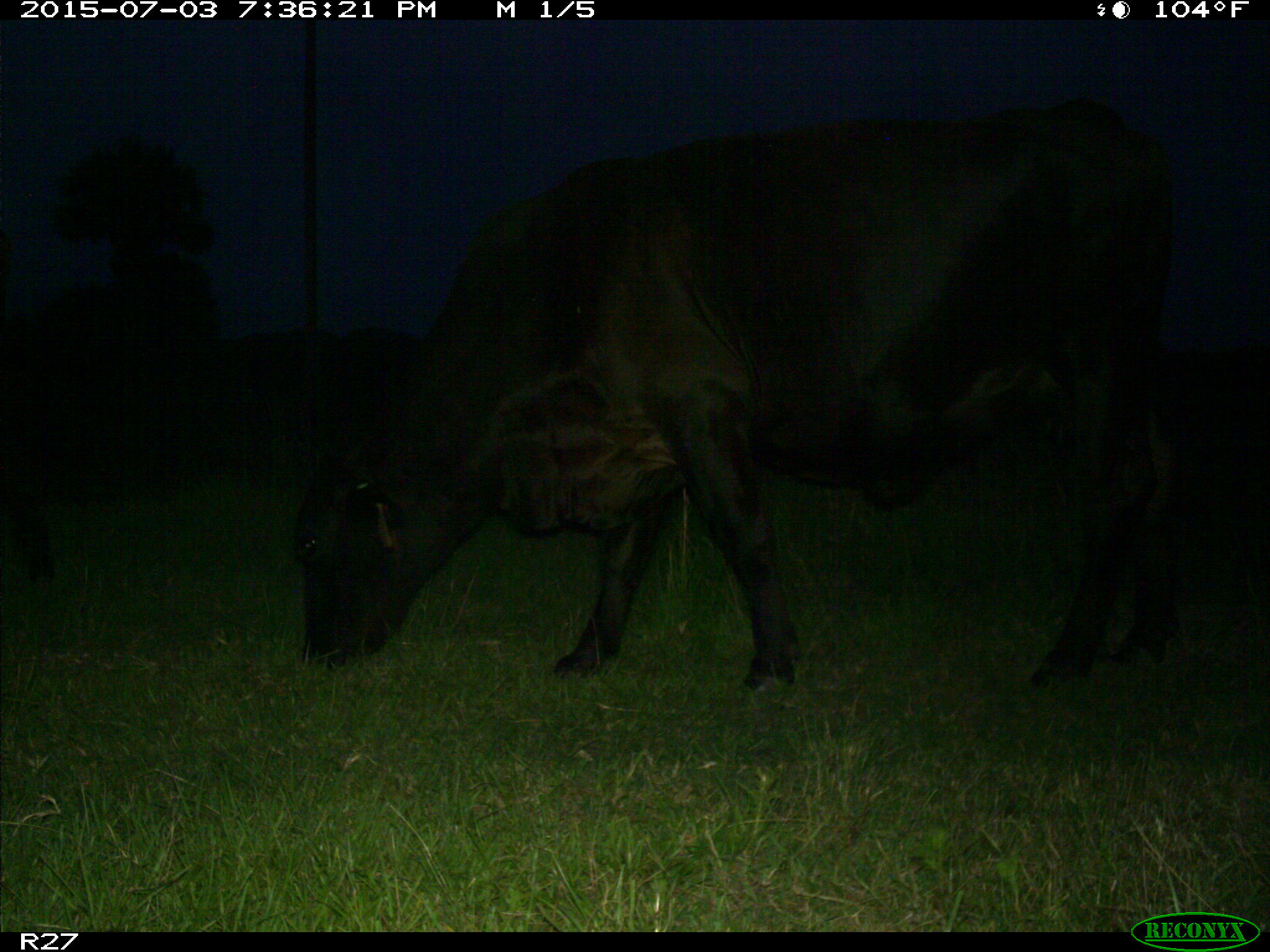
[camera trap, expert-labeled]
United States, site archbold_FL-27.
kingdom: Animalia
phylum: Chordata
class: Mammalia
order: Artiodactyla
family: Bovidae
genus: Bos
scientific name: Bos taurus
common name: domestic cow